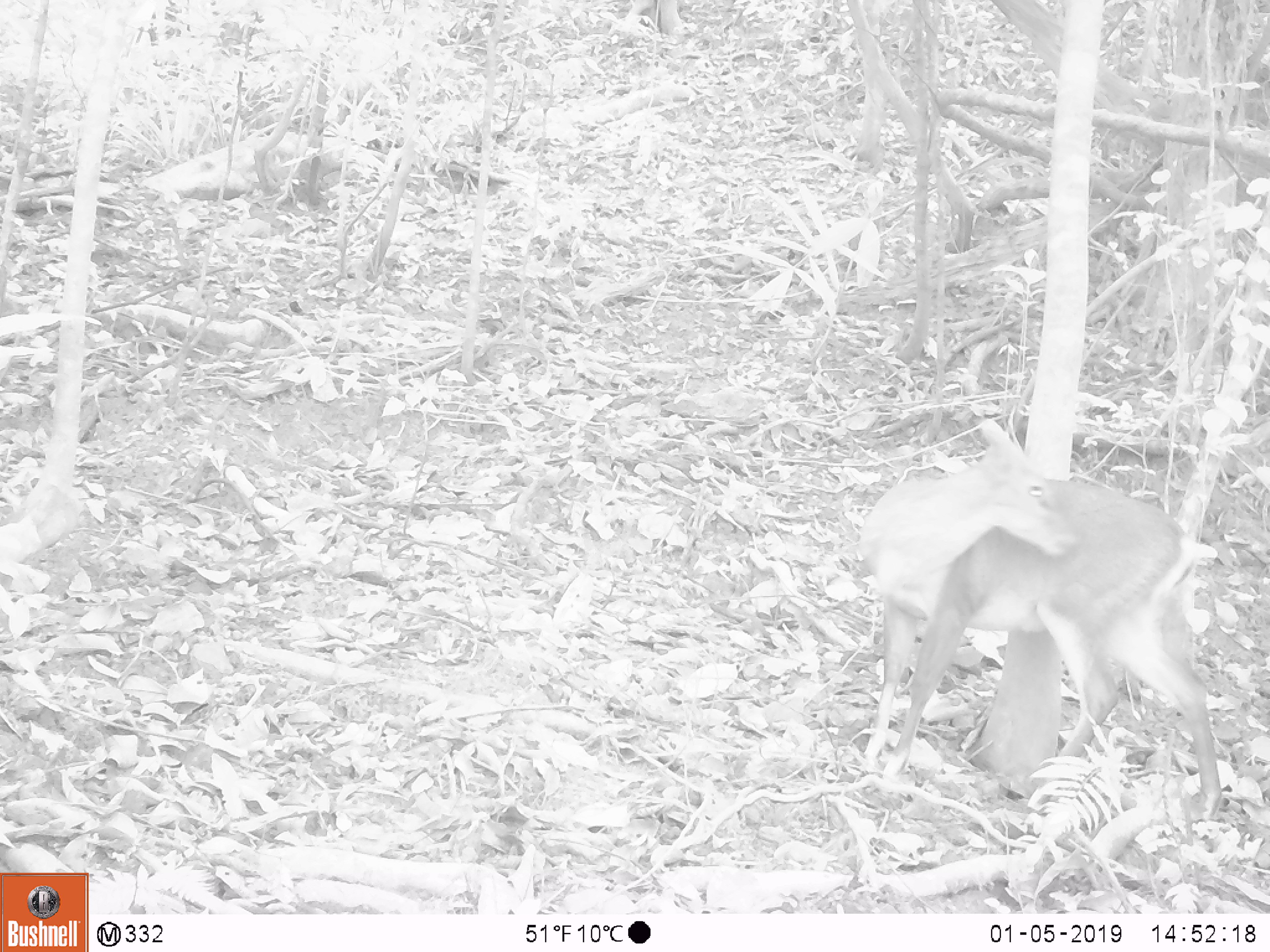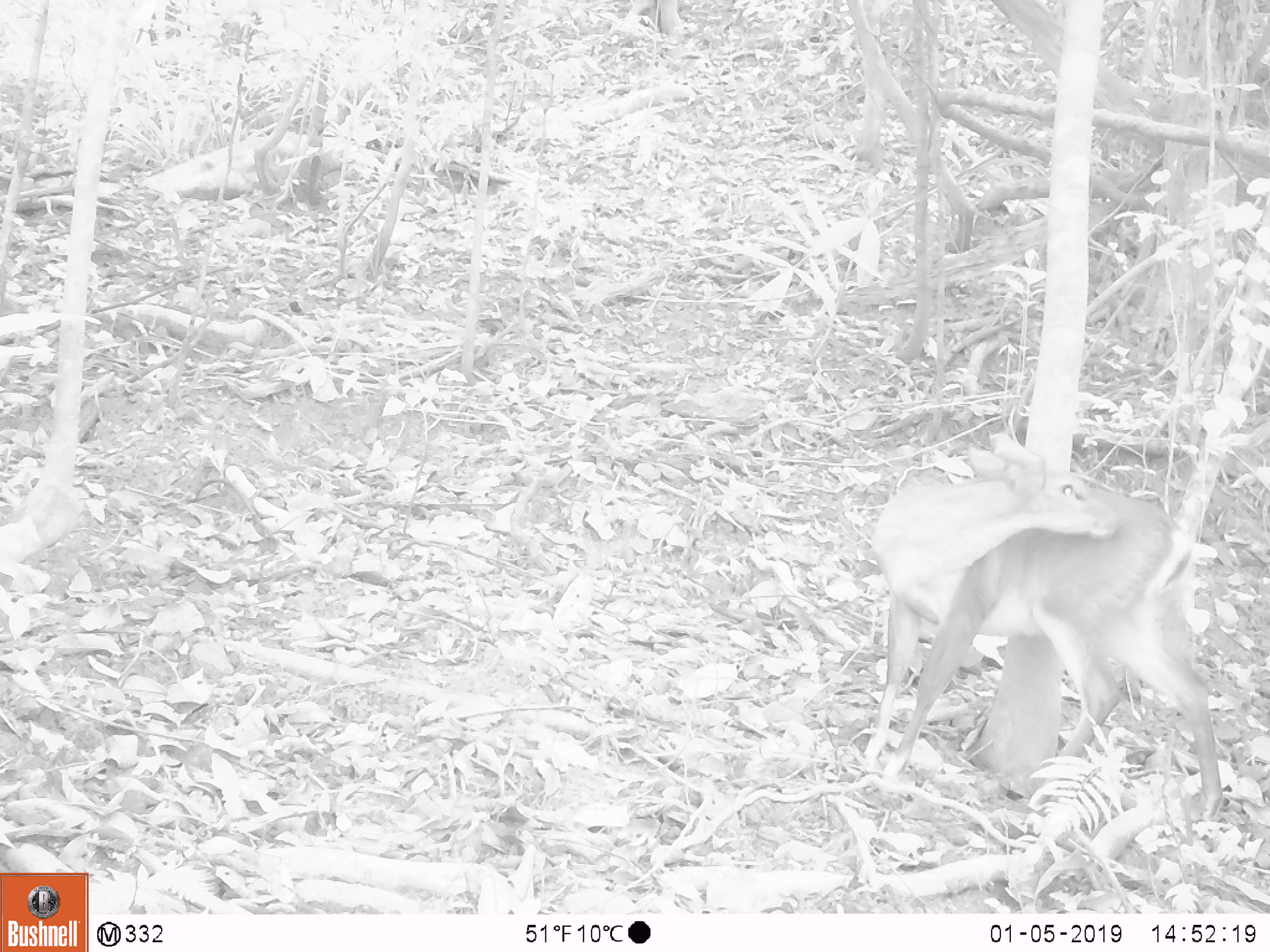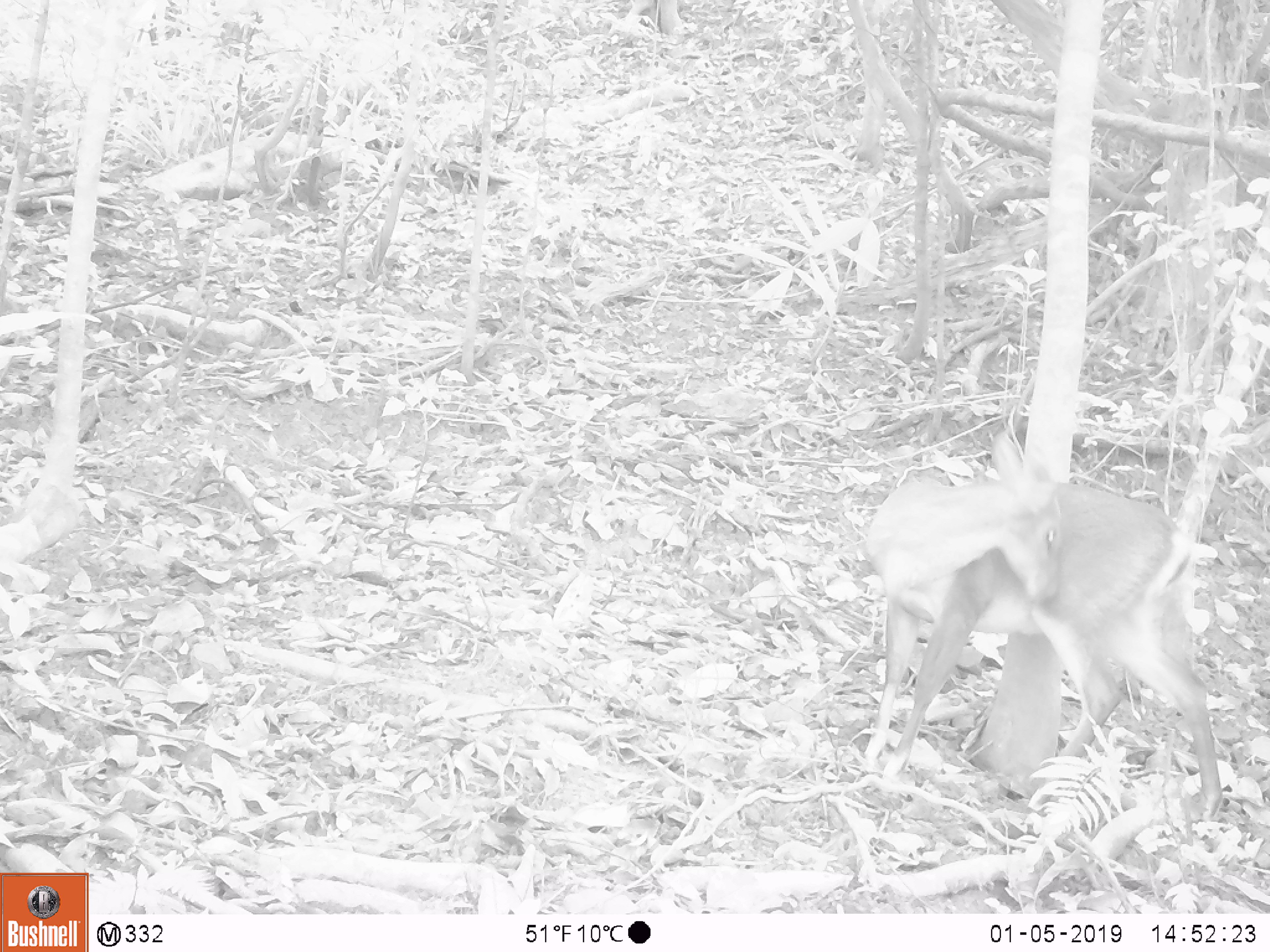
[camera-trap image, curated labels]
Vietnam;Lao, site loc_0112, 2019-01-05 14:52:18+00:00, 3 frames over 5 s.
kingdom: Animalia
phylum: Chordata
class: Mammalia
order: Artiodactyla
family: Cervidae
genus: Muntiacus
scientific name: Muntiacus vuquangensis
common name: large-antlered muntjac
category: large antlered muntjac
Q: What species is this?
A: Large antlered muntjac (large-antlered muntjac) (Muntiacus vuquangensis).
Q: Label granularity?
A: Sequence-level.